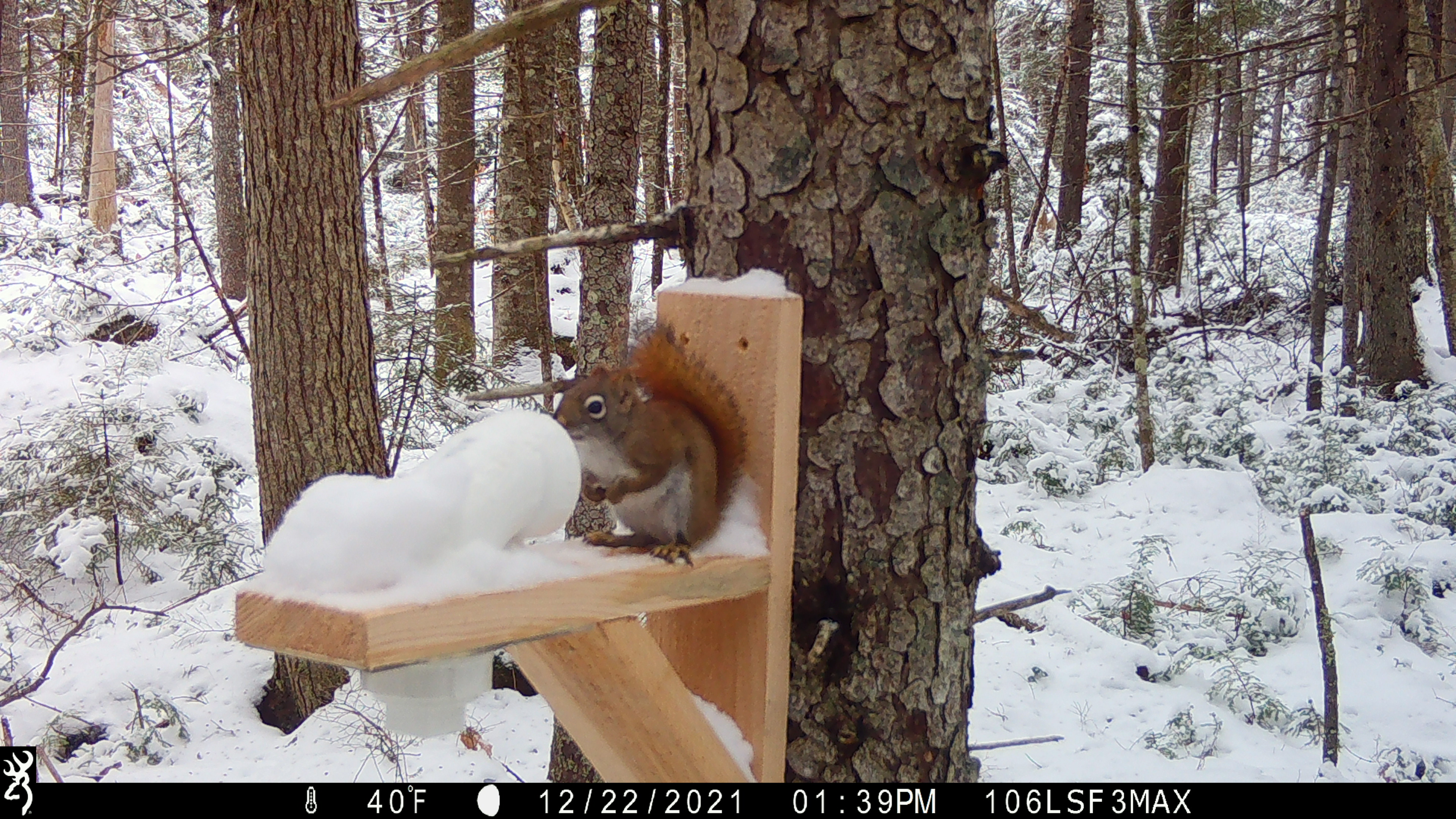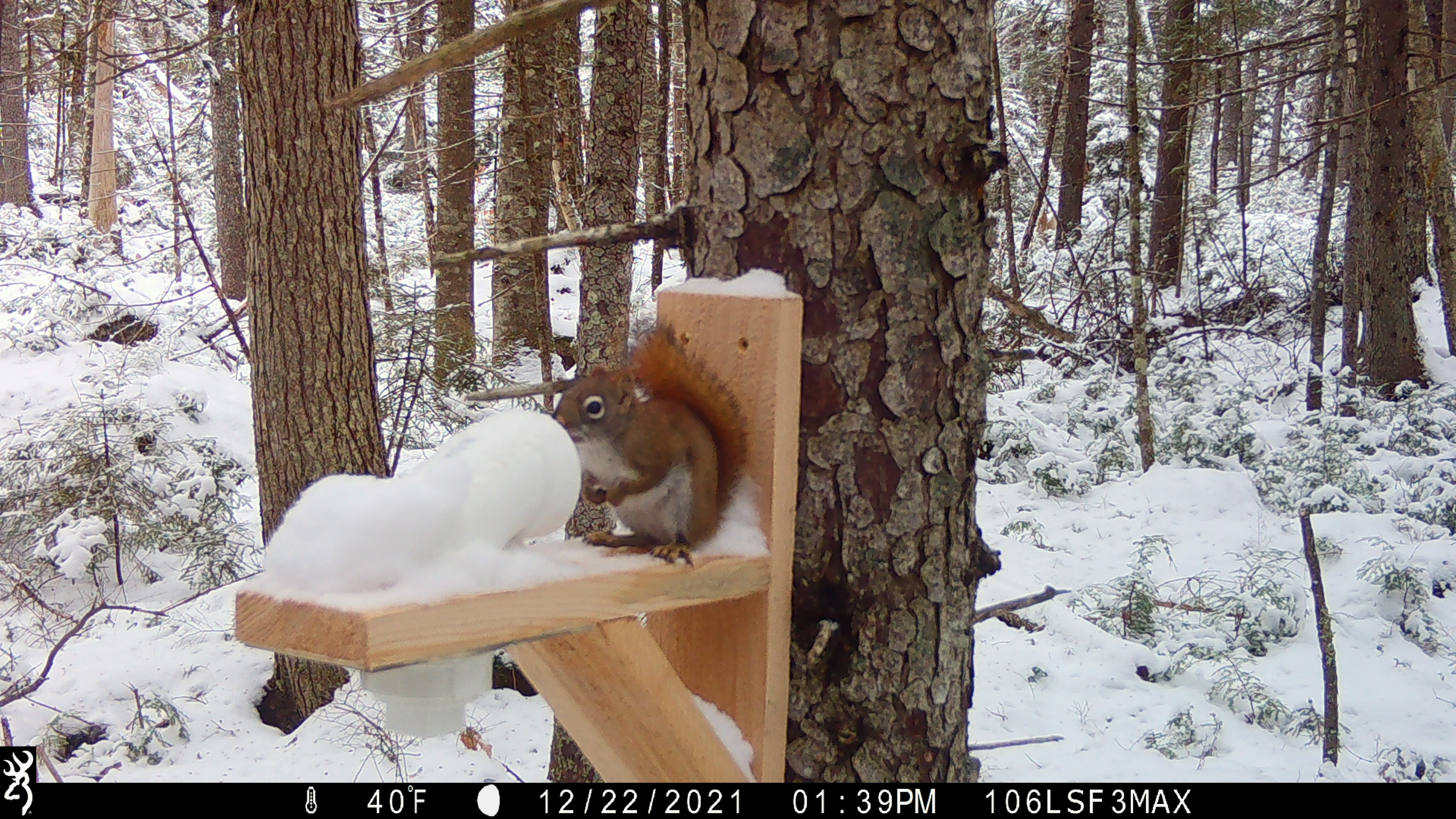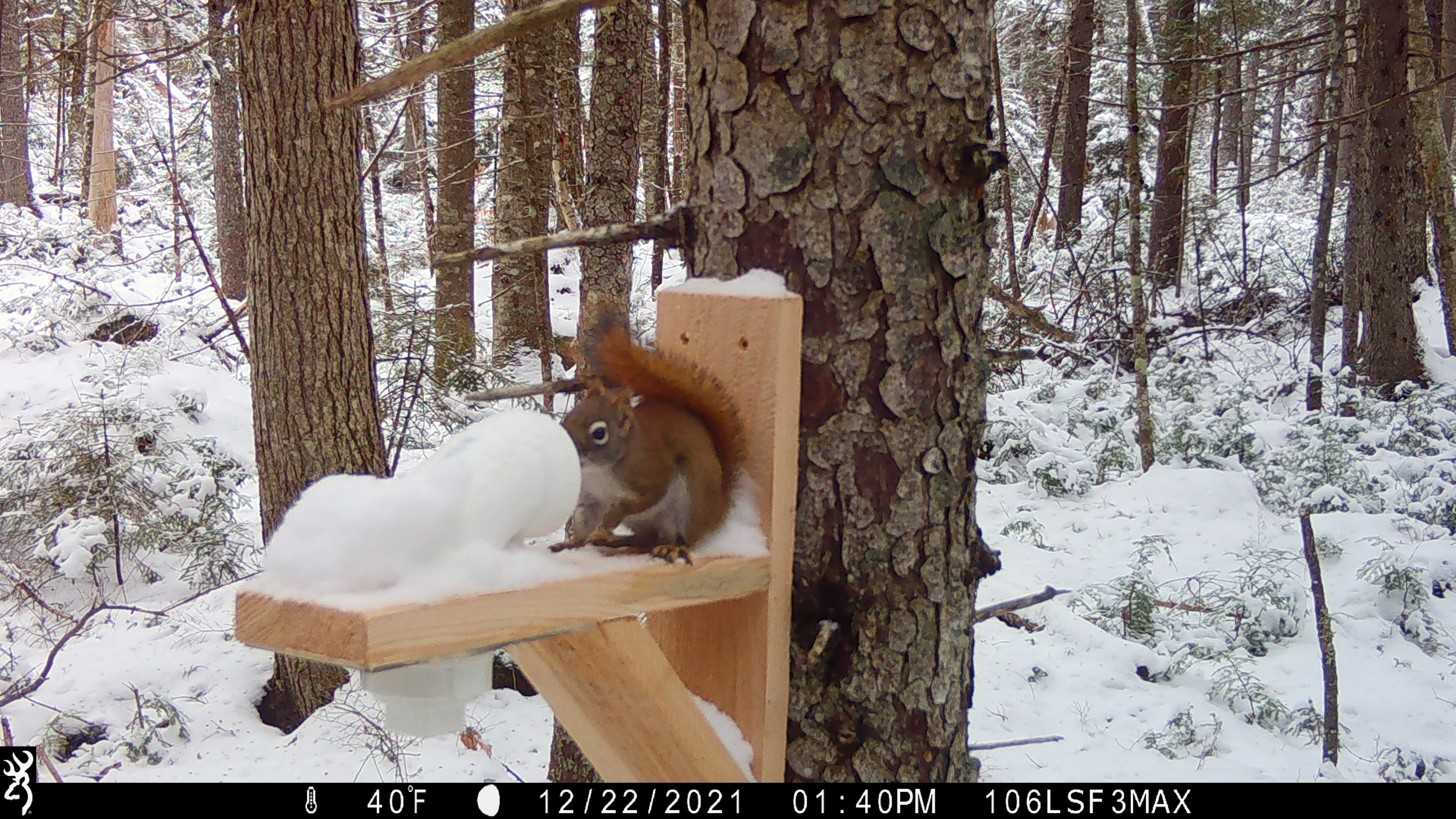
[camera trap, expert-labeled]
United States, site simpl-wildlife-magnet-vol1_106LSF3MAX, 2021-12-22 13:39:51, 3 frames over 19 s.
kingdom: Animalia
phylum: Chordata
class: Mammalia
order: Rodentia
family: Sciuridae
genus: Tamiasciurus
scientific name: Tamiasciurus hudsonicus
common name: red squirrel